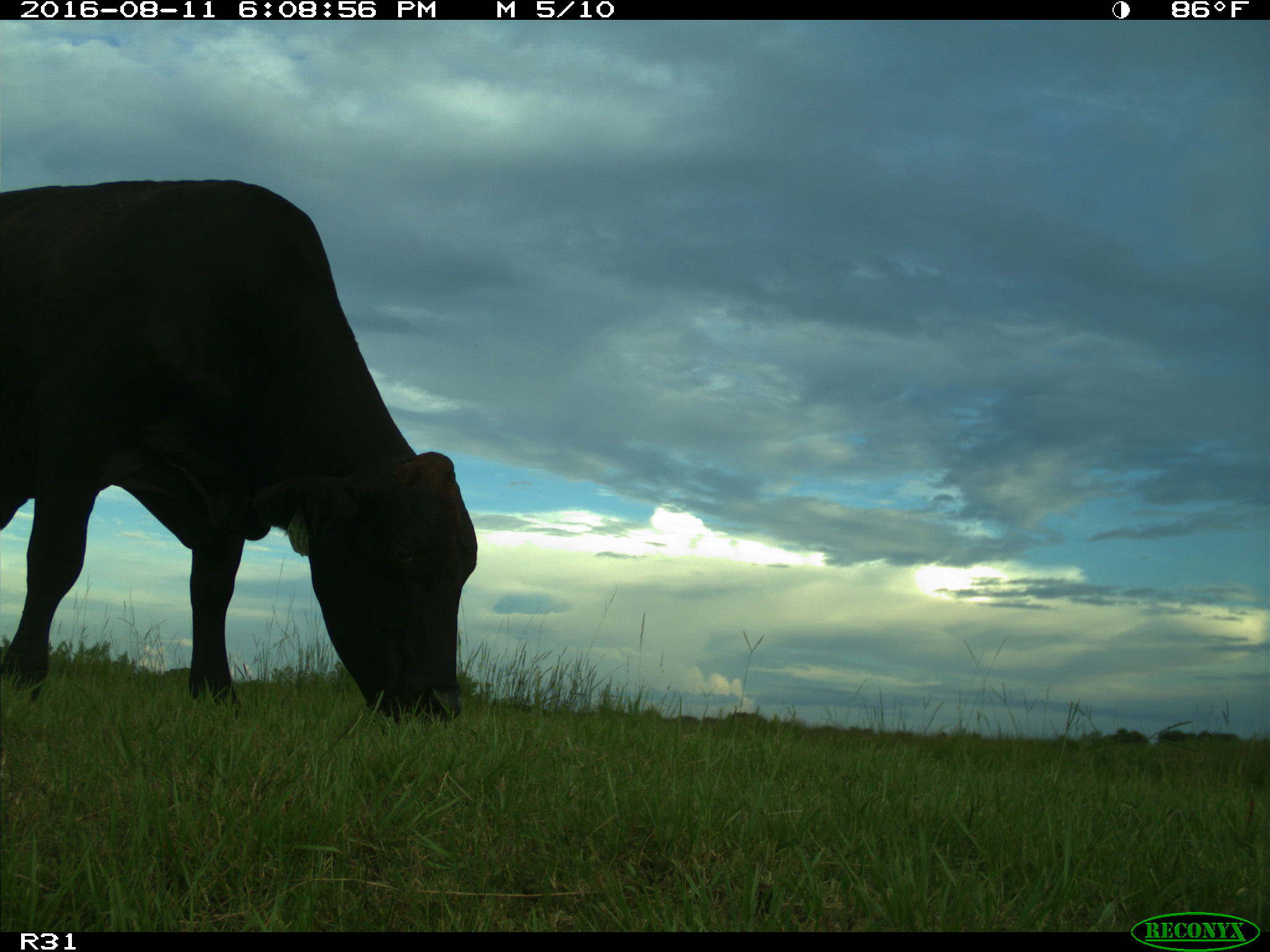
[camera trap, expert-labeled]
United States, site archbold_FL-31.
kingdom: Animalia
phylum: Chordata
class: Mammalia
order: Artiodactyla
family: Bovidae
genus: Bos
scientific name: Bos taurus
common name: domestic cow